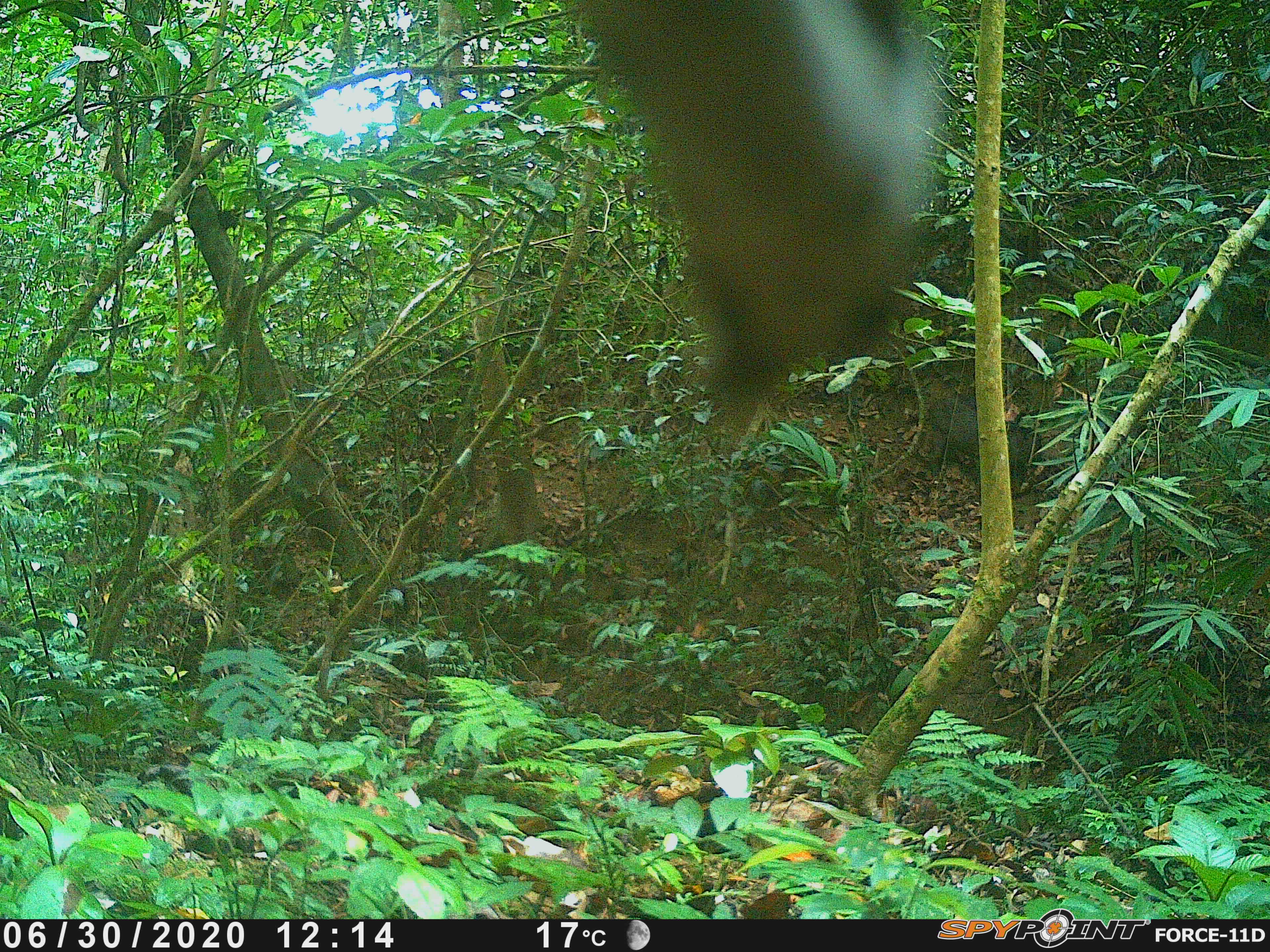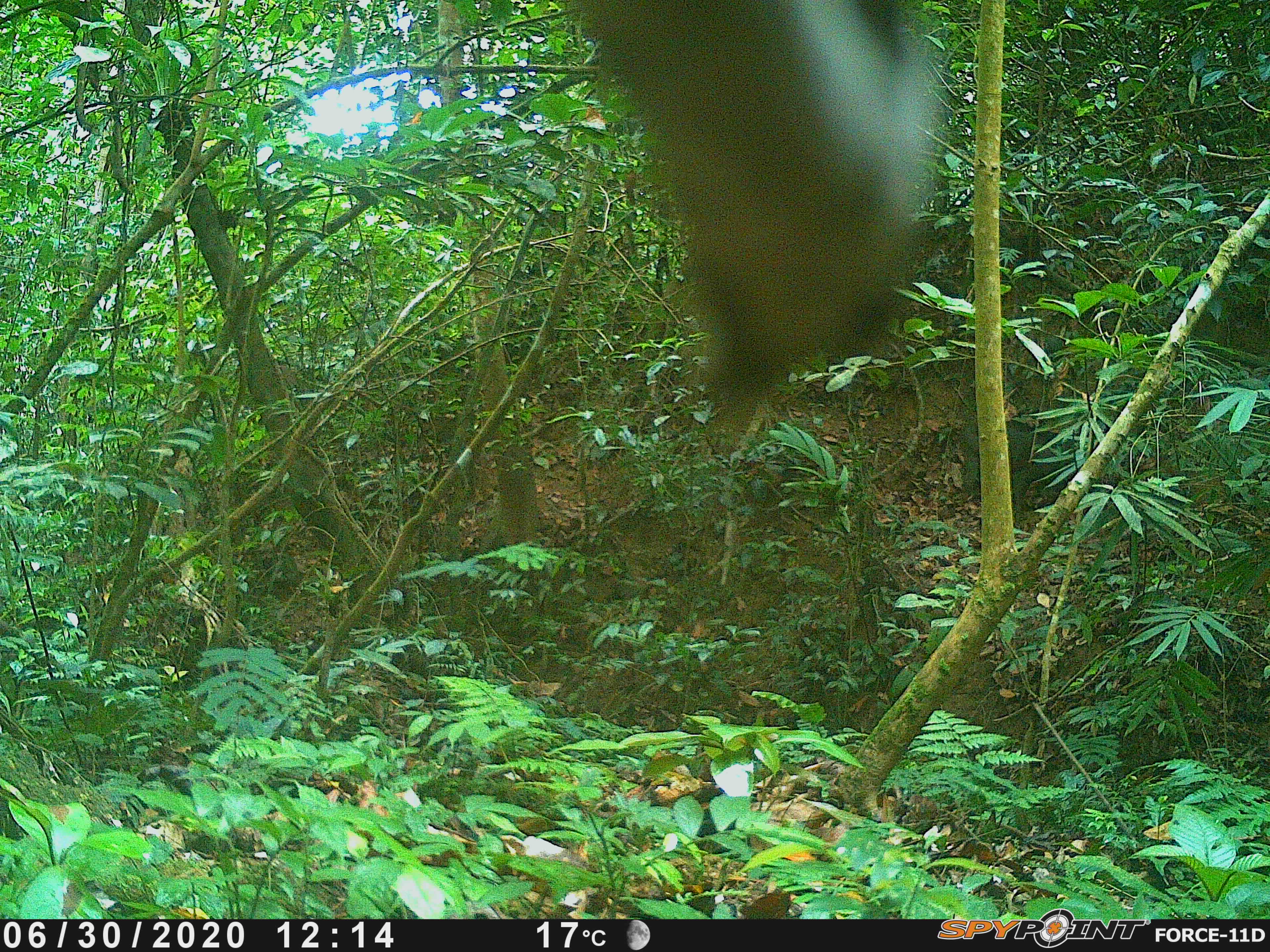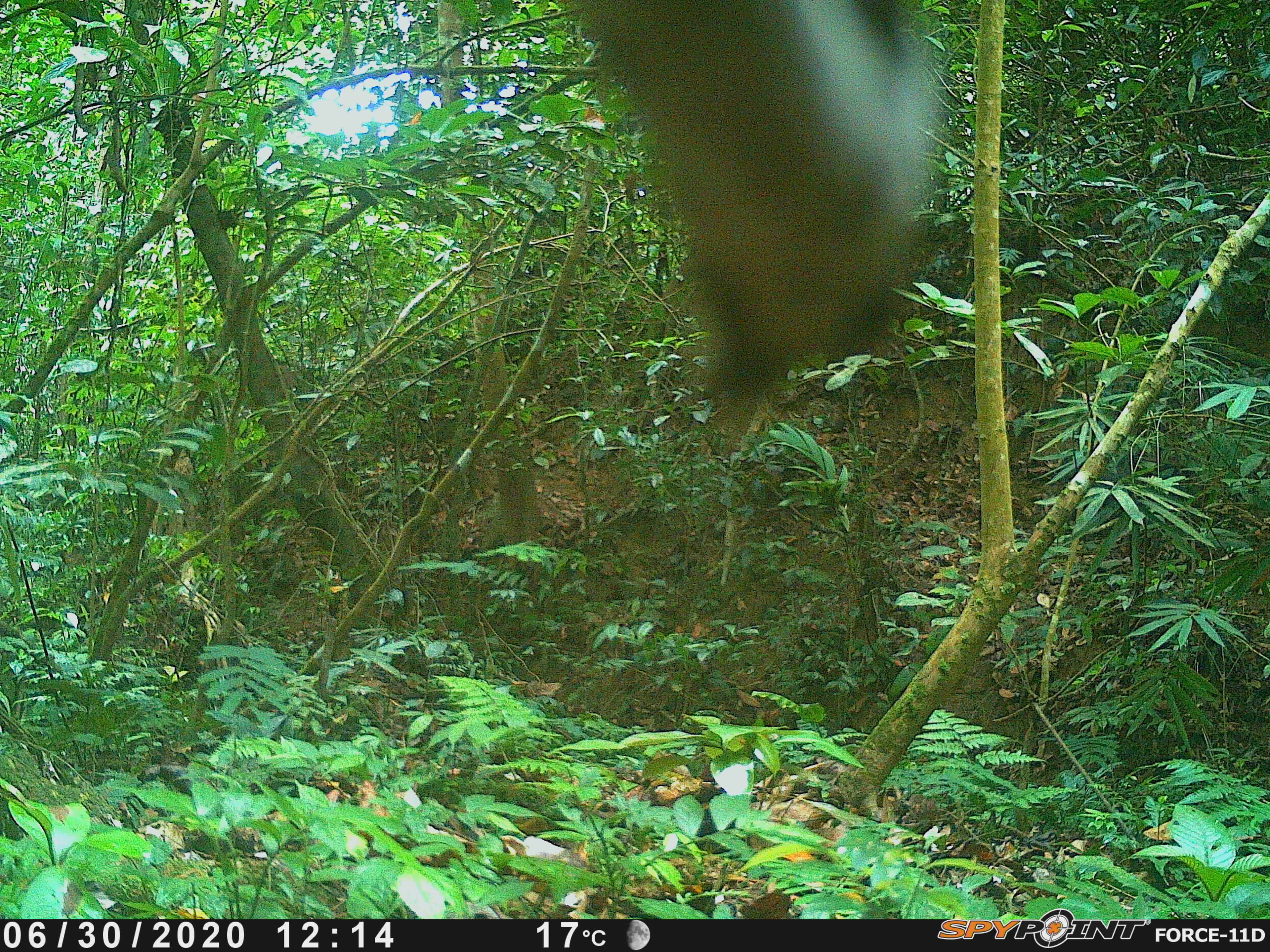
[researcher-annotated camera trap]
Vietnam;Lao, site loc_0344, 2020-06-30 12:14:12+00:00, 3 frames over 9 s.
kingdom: Animalia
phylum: Chordata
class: Mammalia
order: Artiodactyla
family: Suidae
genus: Sus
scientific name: Sus scrofa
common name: eurasian wild pig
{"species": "eurasian wild pig (Sus scrofa)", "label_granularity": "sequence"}